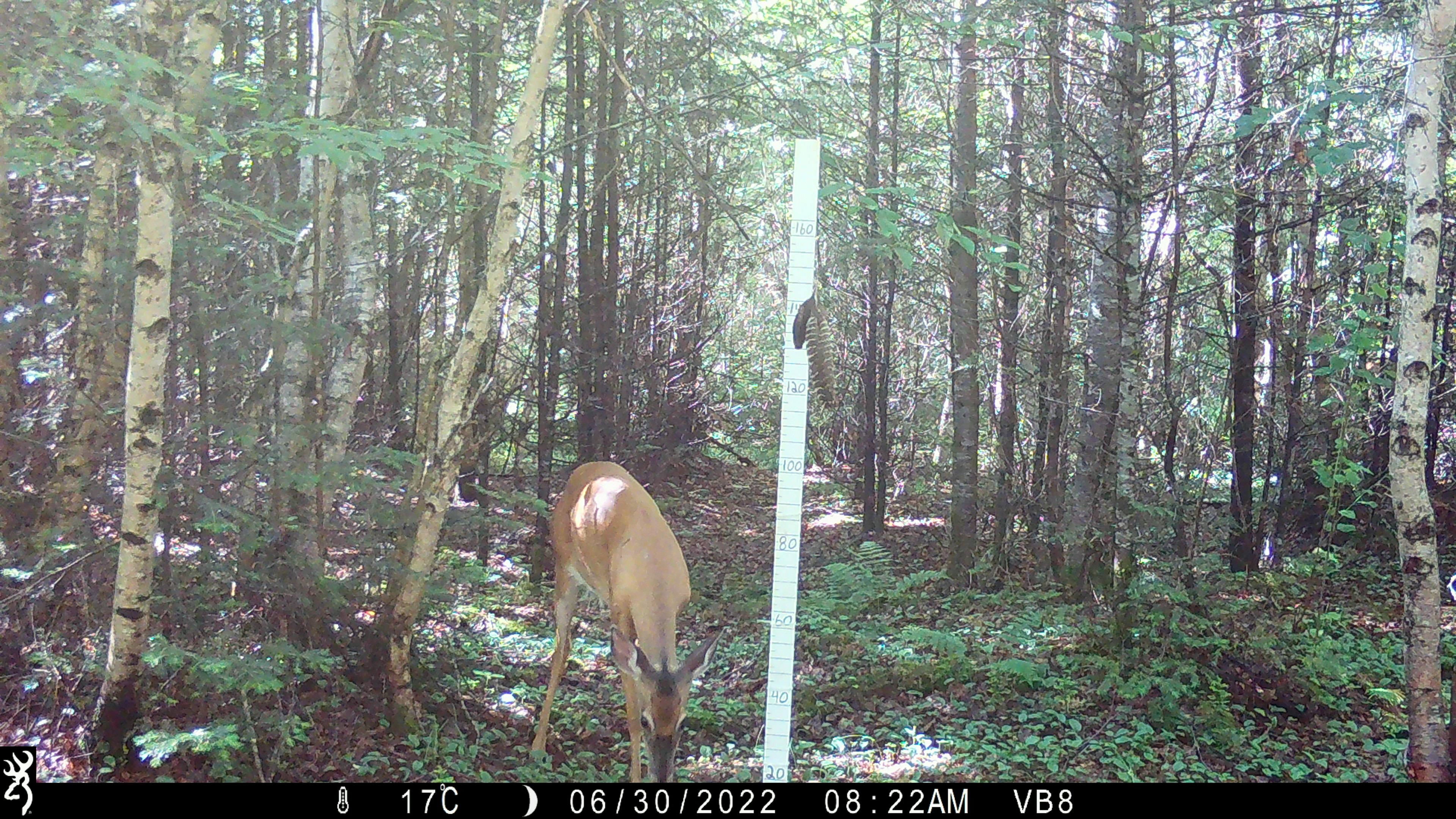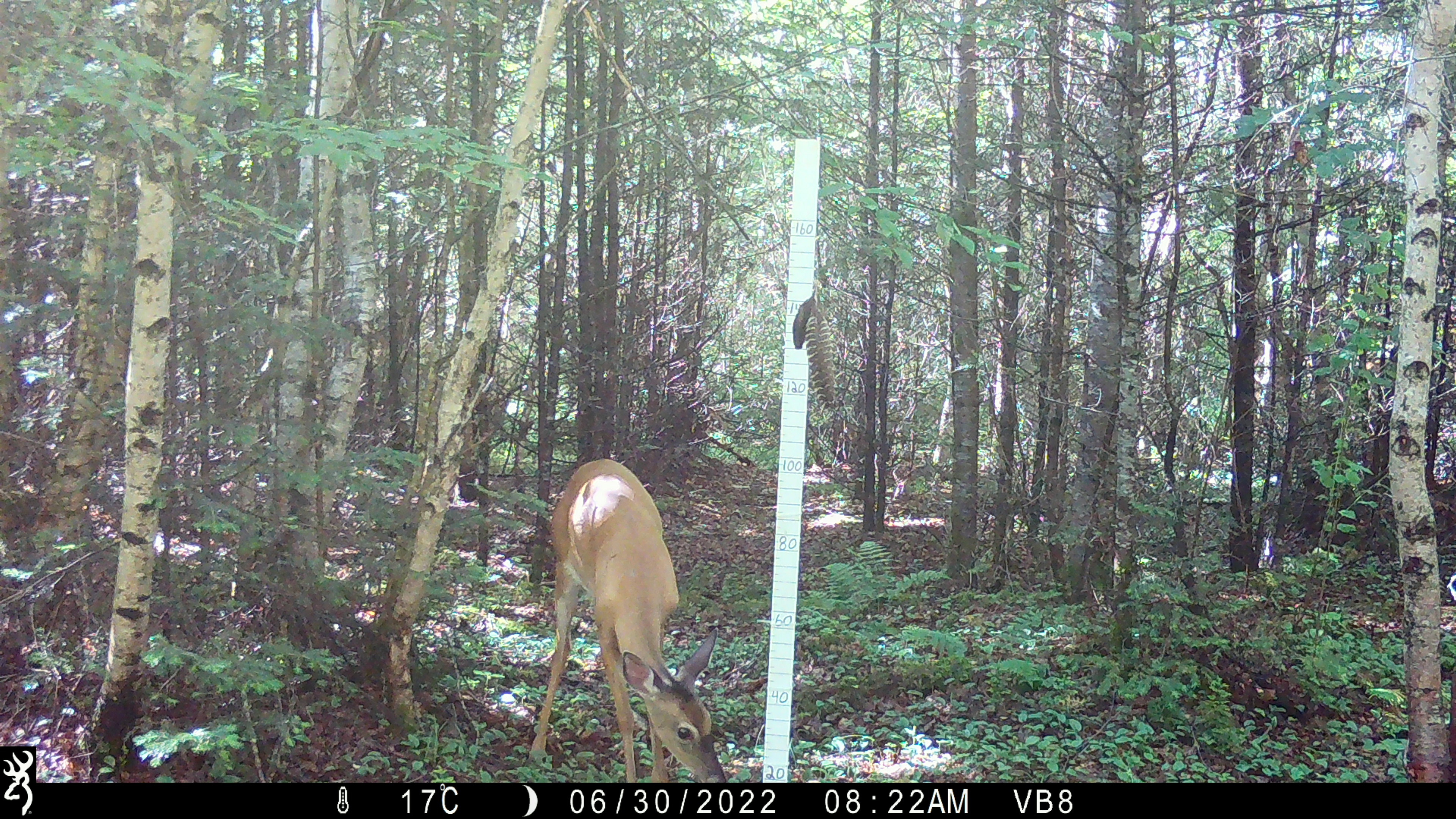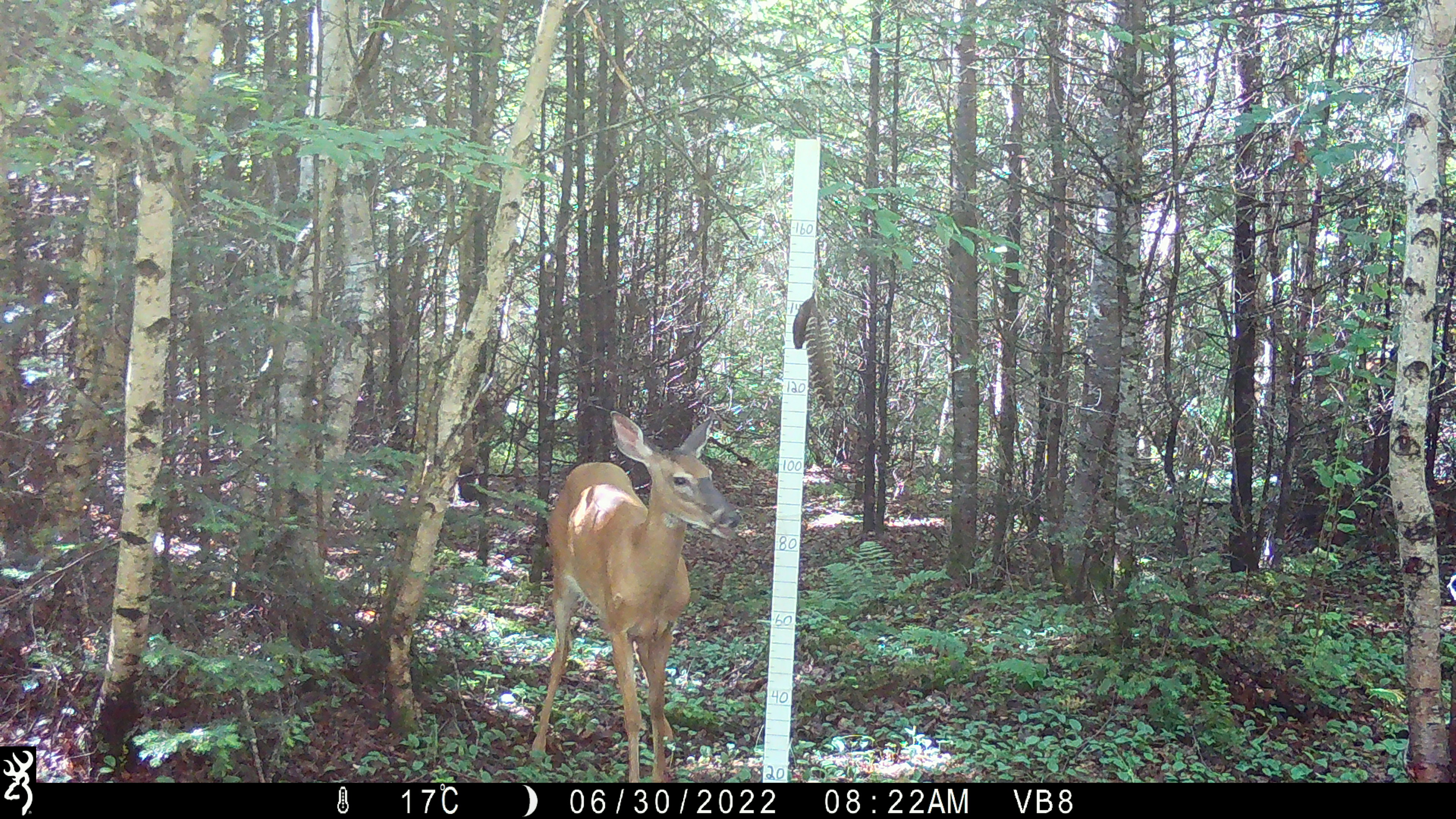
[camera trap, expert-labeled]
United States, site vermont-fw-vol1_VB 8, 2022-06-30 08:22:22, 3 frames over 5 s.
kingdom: Animalia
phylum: Chordata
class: Mammalia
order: Artiodactyla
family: Cervidae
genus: Odocoileus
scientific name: Odocoileus virginianus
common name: white-tailed deer